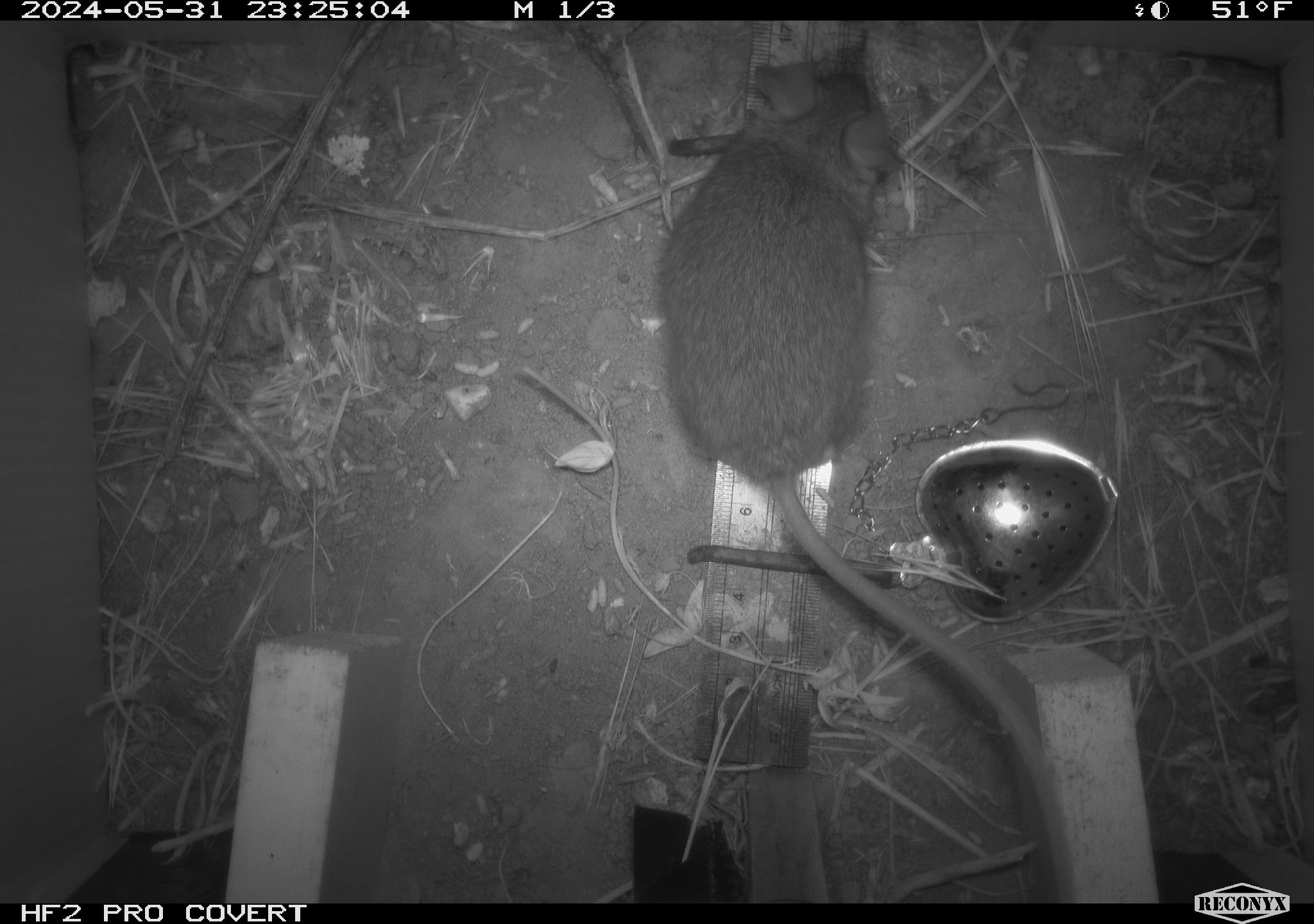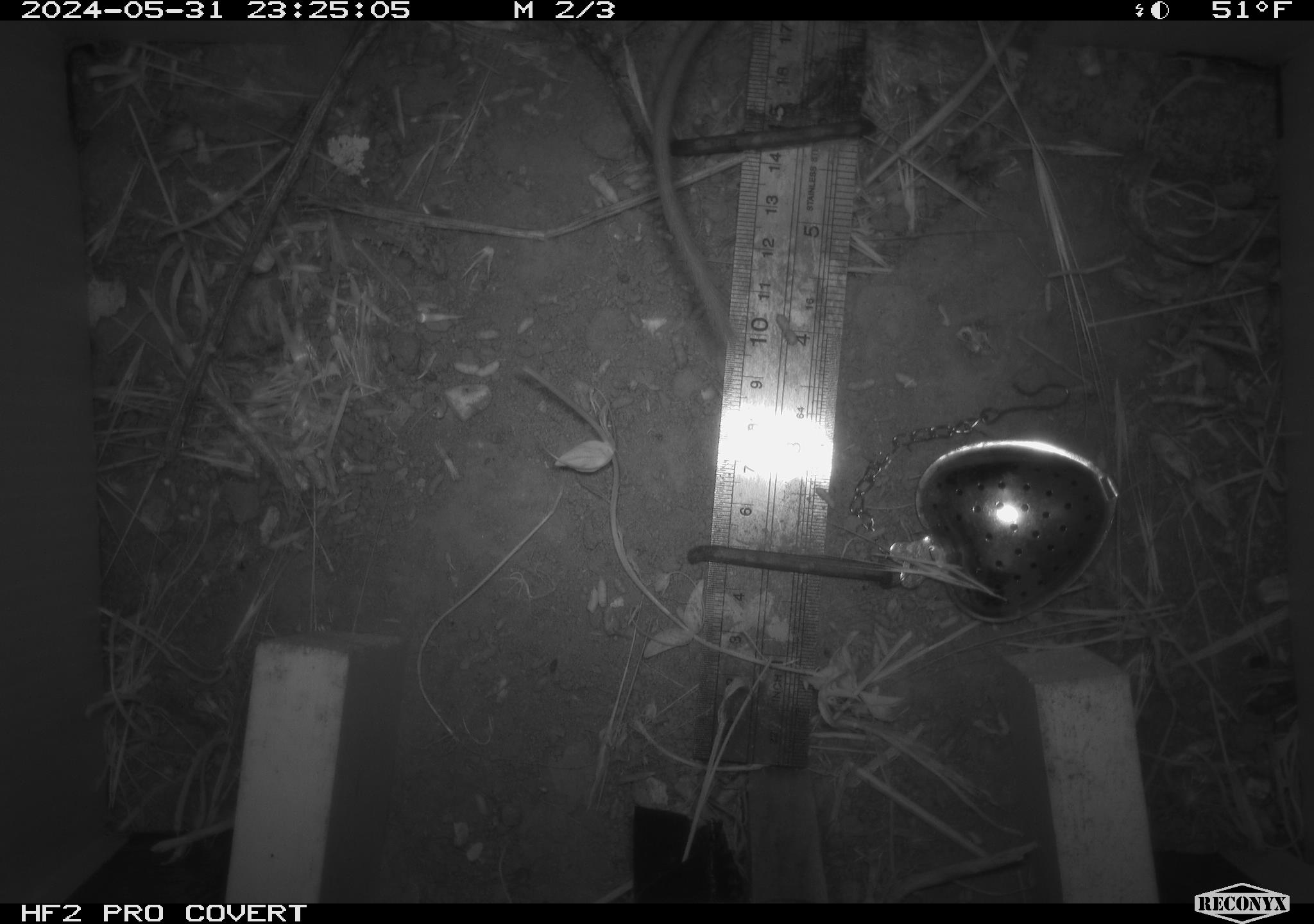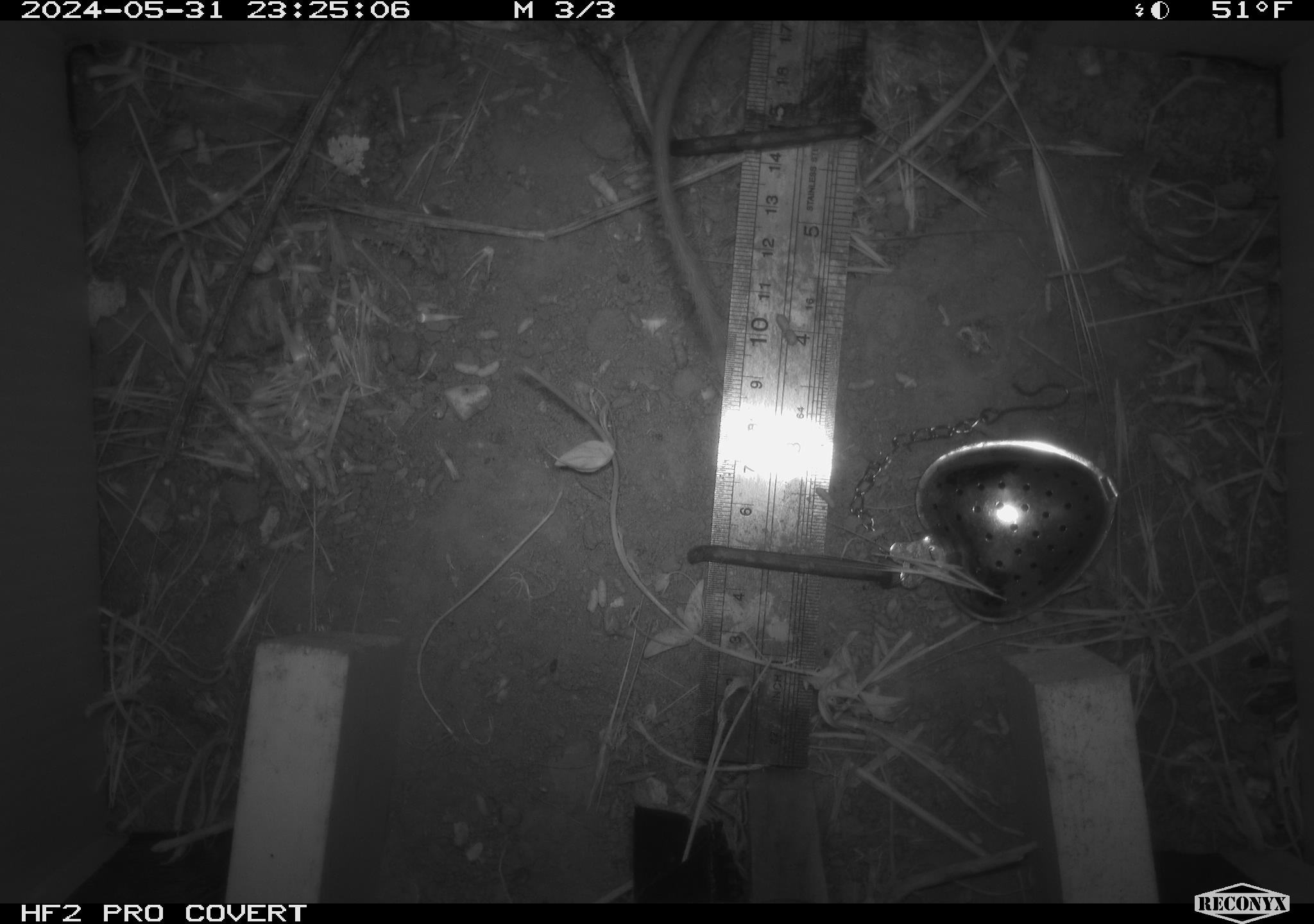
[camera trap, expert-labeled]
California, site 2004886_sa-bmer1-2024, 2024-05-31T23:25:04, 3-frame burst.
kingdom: Animalia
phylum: Chordata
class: Mammalia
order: Rodentia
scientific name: Rodentia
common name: mouse species